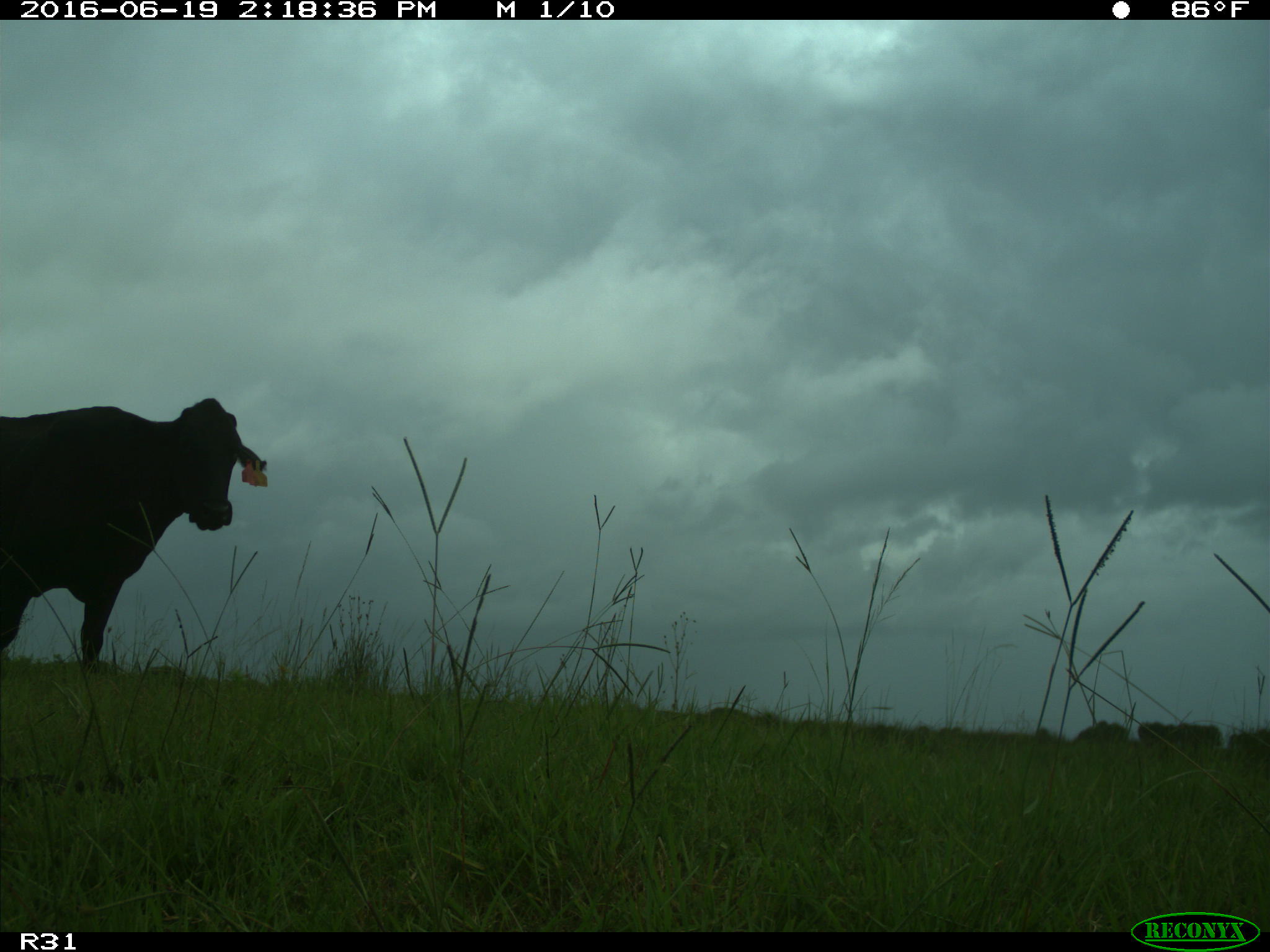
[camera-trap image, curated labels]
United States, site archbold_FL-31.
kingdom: Animalia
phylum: Chordata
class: Mammalia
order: Artiodactyla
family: Bovidae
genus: Bos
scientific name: Bos taurus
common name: domestic cow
Bos taurus (domestic cow).